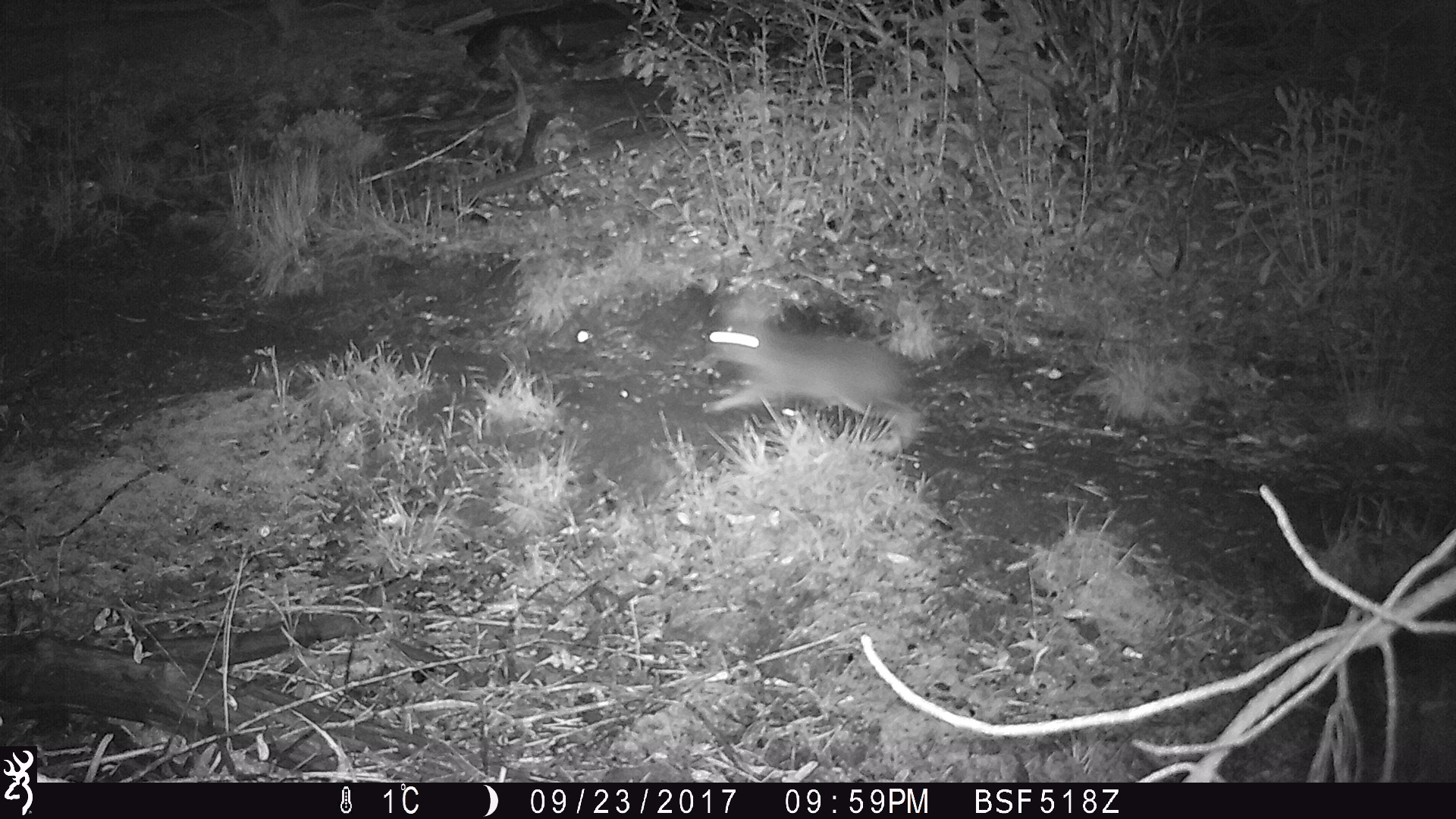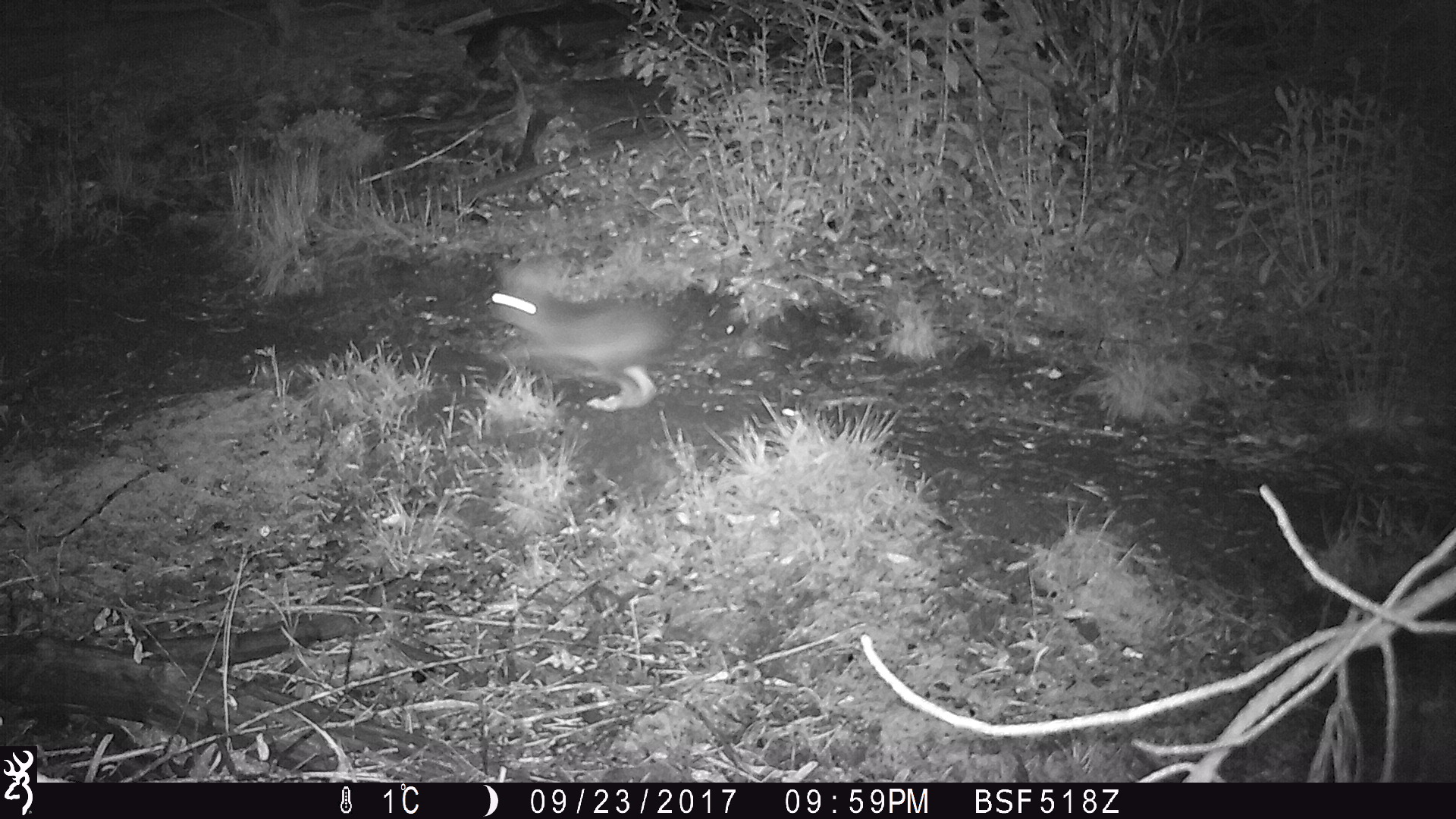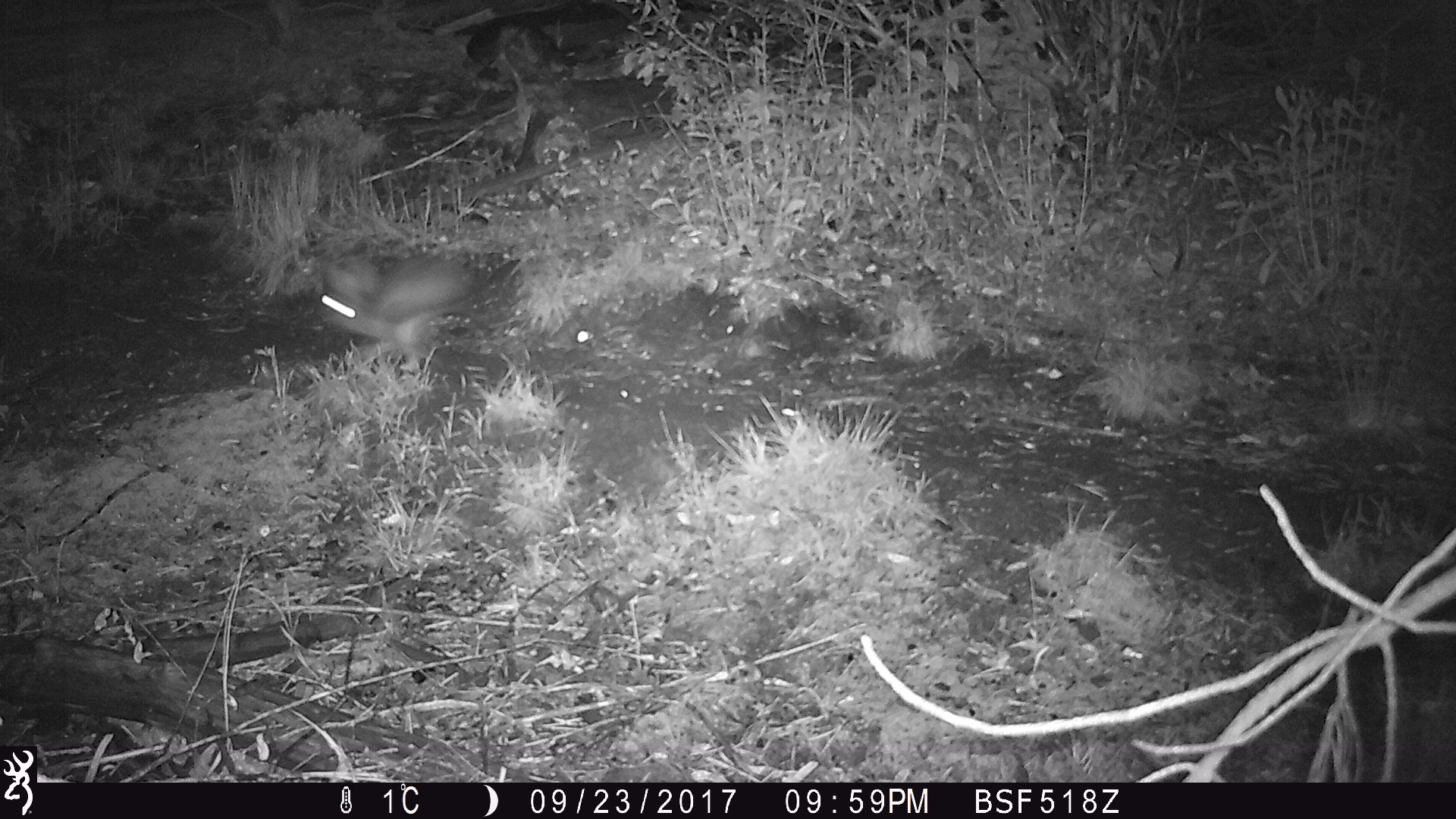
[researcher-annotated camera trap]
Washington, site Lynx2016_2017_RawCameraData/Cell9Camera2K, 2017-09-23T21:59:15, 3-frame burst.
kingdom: Animalia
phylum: Chordata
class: Mammalia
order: Lagomorpha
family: Leporidae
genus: Lepus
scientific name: Lepus americanus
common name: snowshoe hare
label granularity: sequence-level